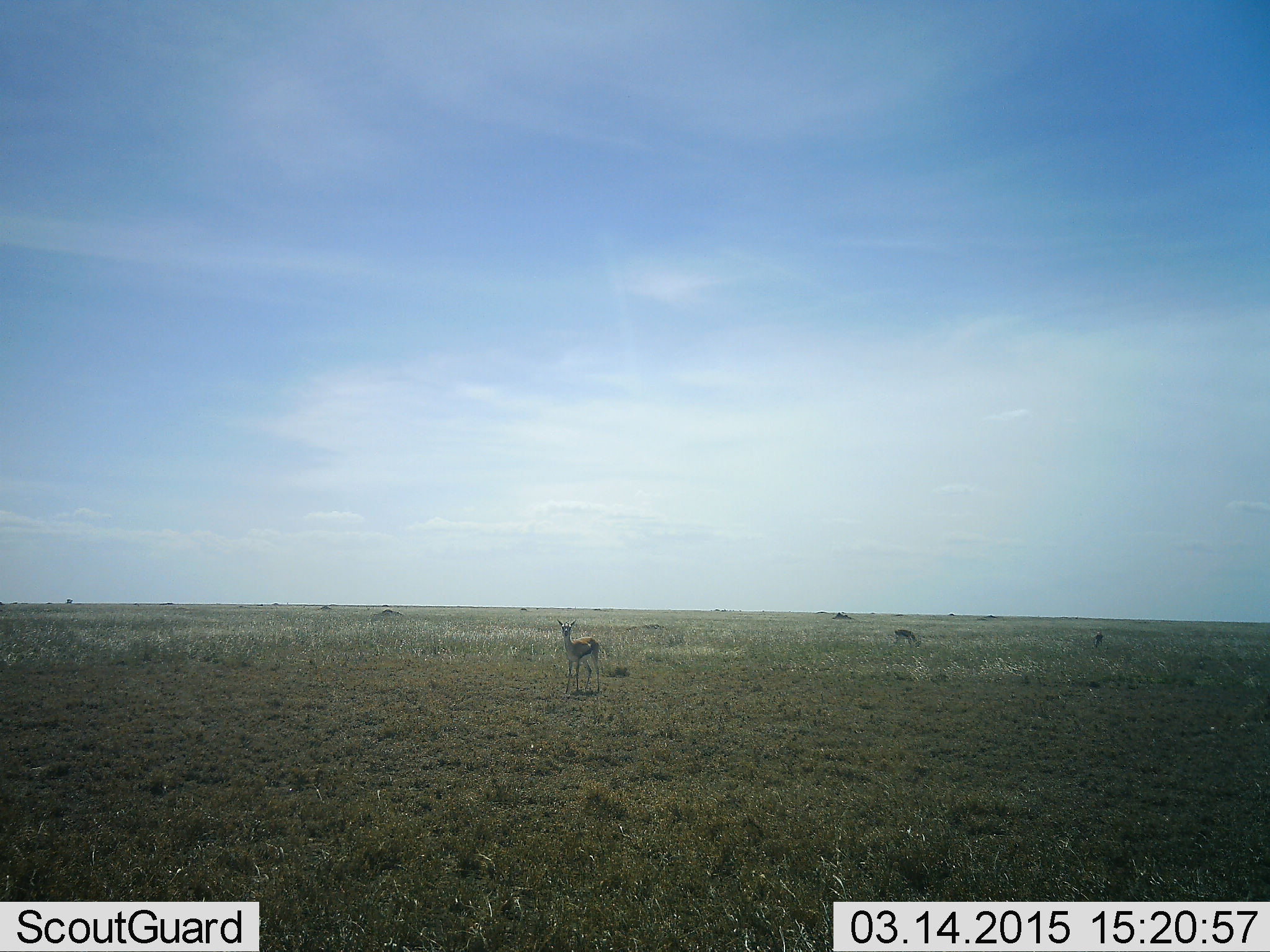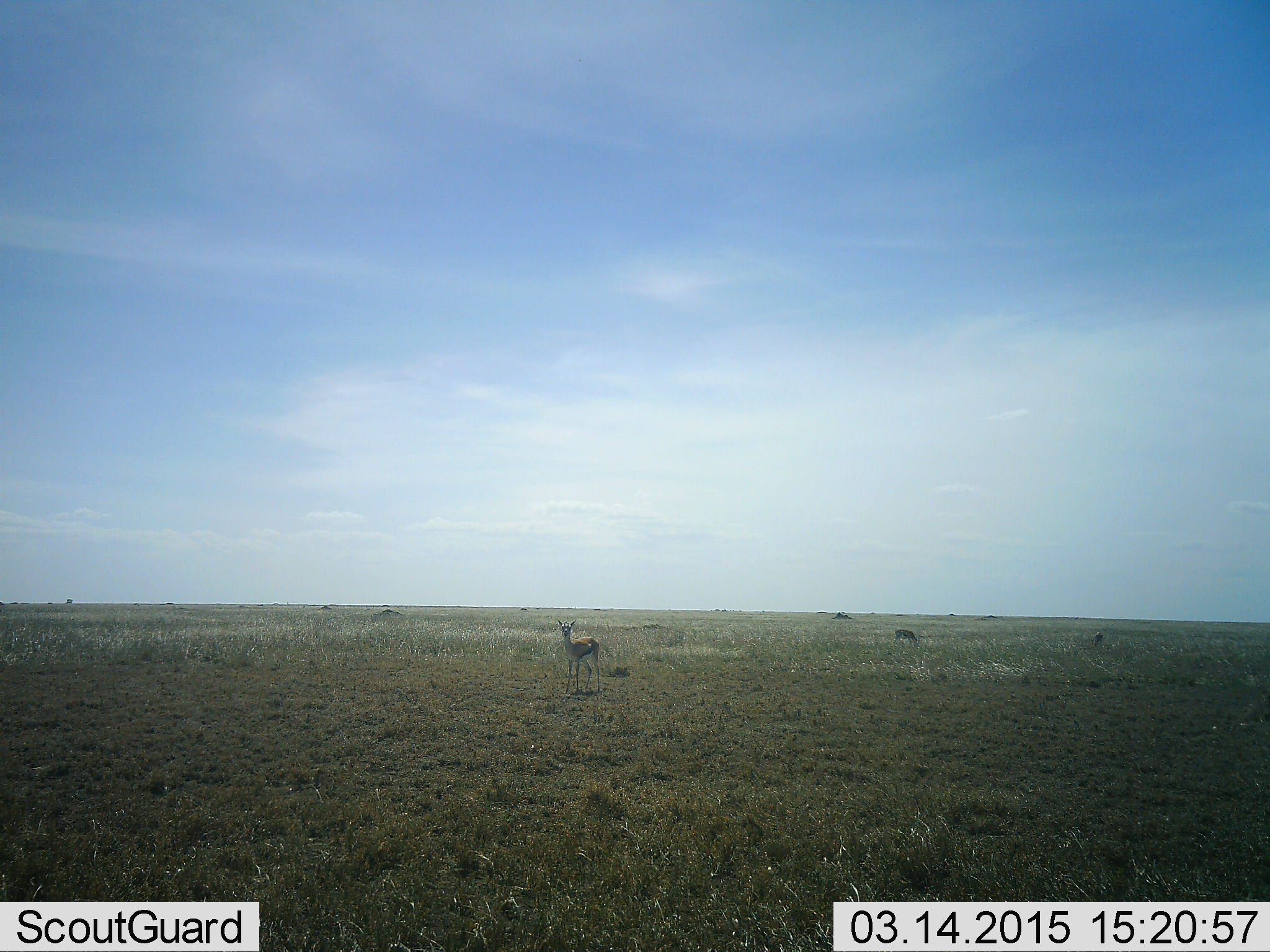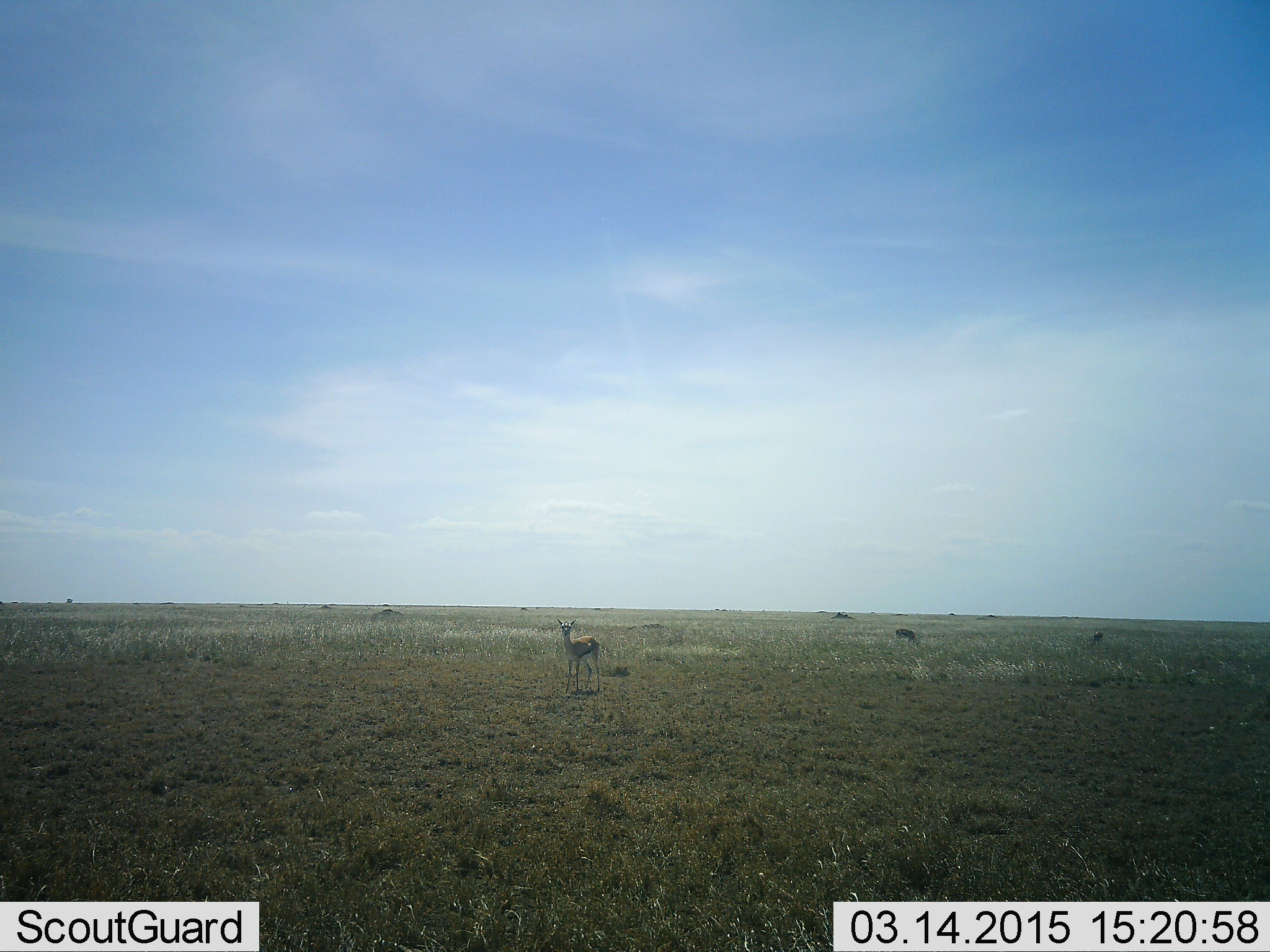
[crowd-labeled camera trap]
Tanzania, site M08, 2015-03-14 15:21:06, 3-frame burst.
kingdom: Animalia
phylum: Chordata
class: Mammalia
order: Artiodactyla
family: Bovidae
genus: Eudorcas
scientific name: Eudorcas thomsonii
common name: thomson's gazelle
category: gazellethomsons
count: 2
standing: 100%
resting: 0%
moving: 10%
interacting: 0%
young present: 0%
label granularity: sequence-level